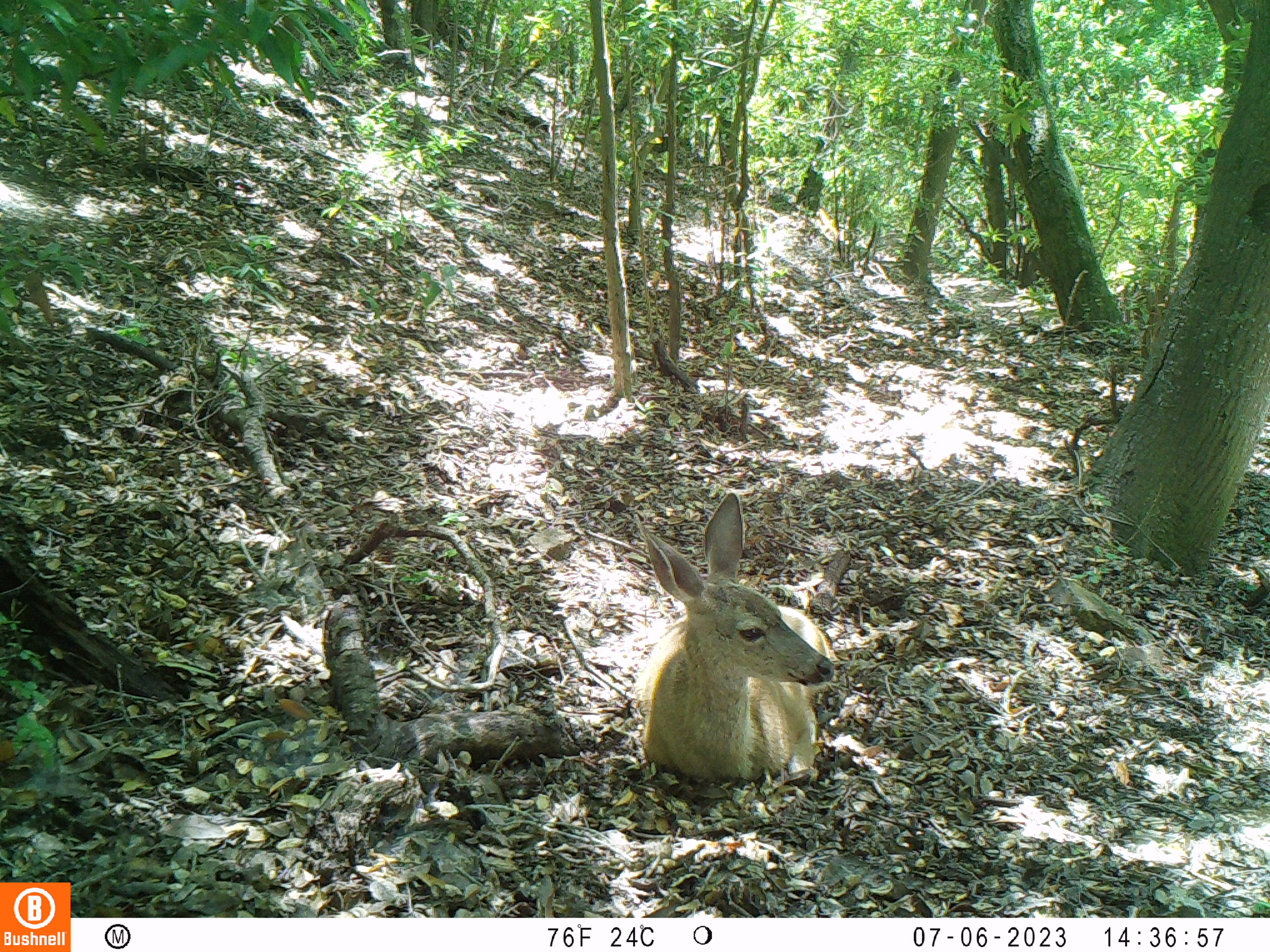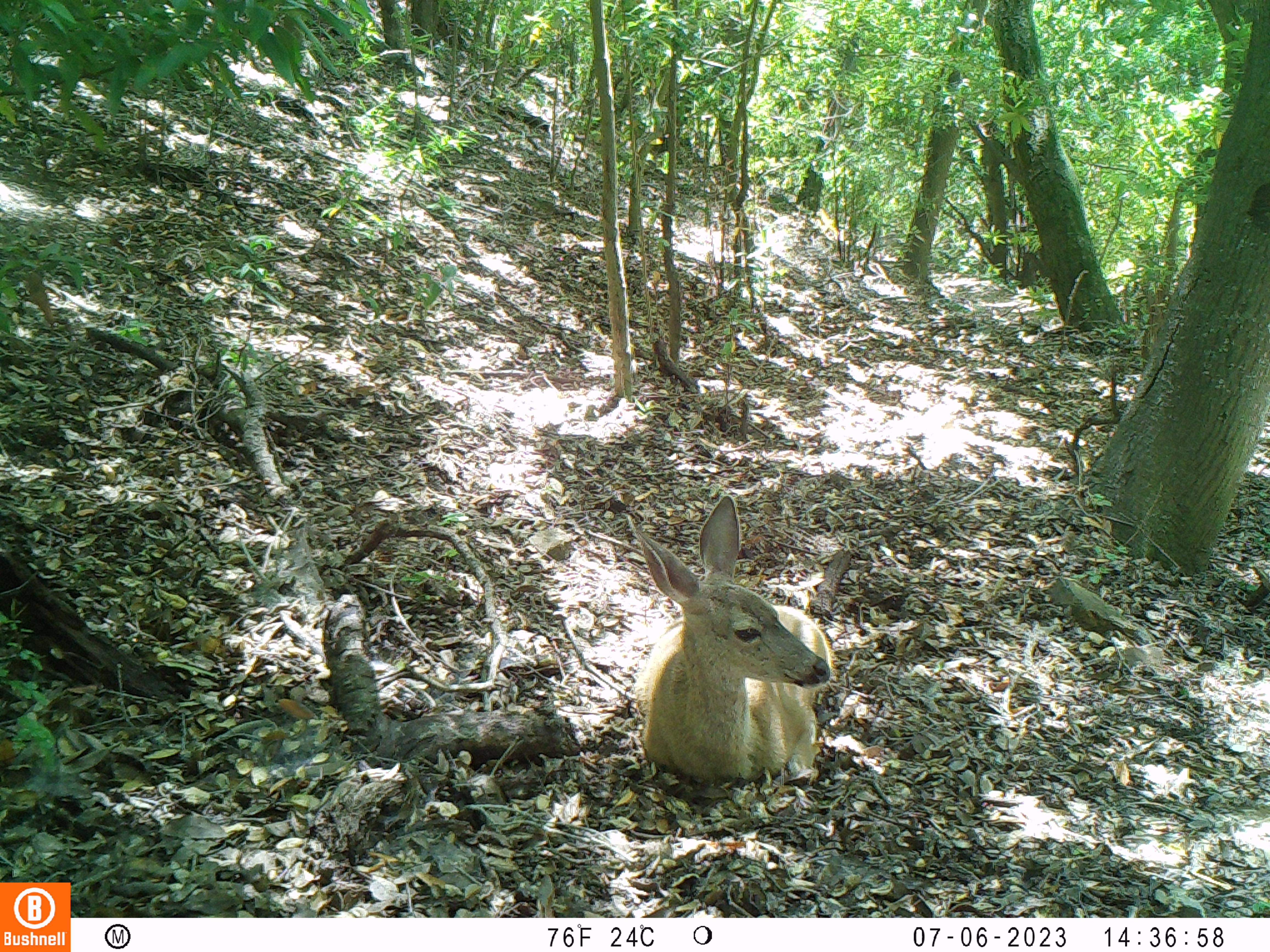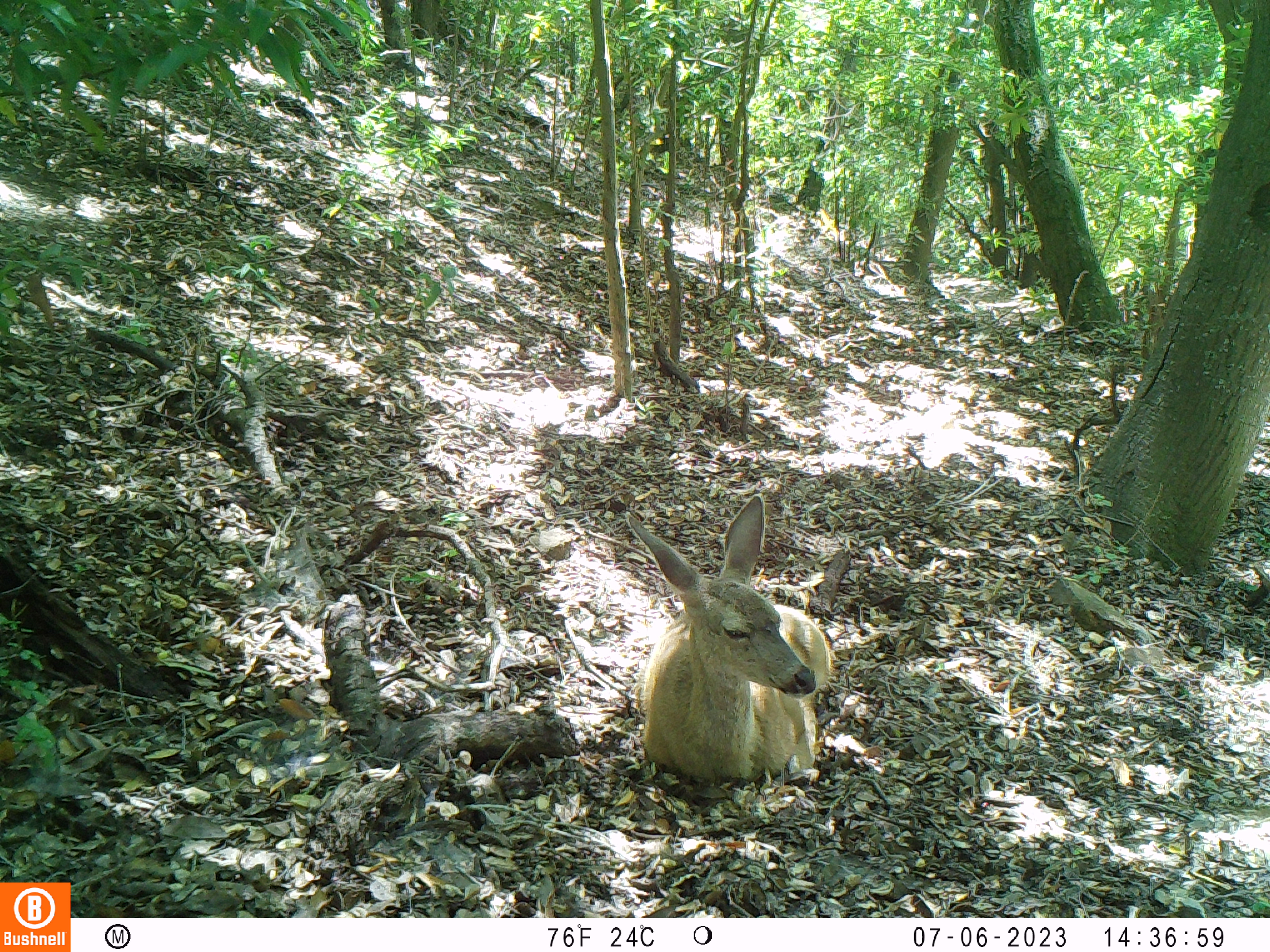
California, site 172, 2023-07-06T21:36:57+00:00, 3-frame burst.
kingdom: Animalia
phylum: Chordata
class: Mammalia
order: Artiodactyla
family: Cervidae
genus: Odocoileus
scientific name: Odocoileus hemionus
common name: mule deer